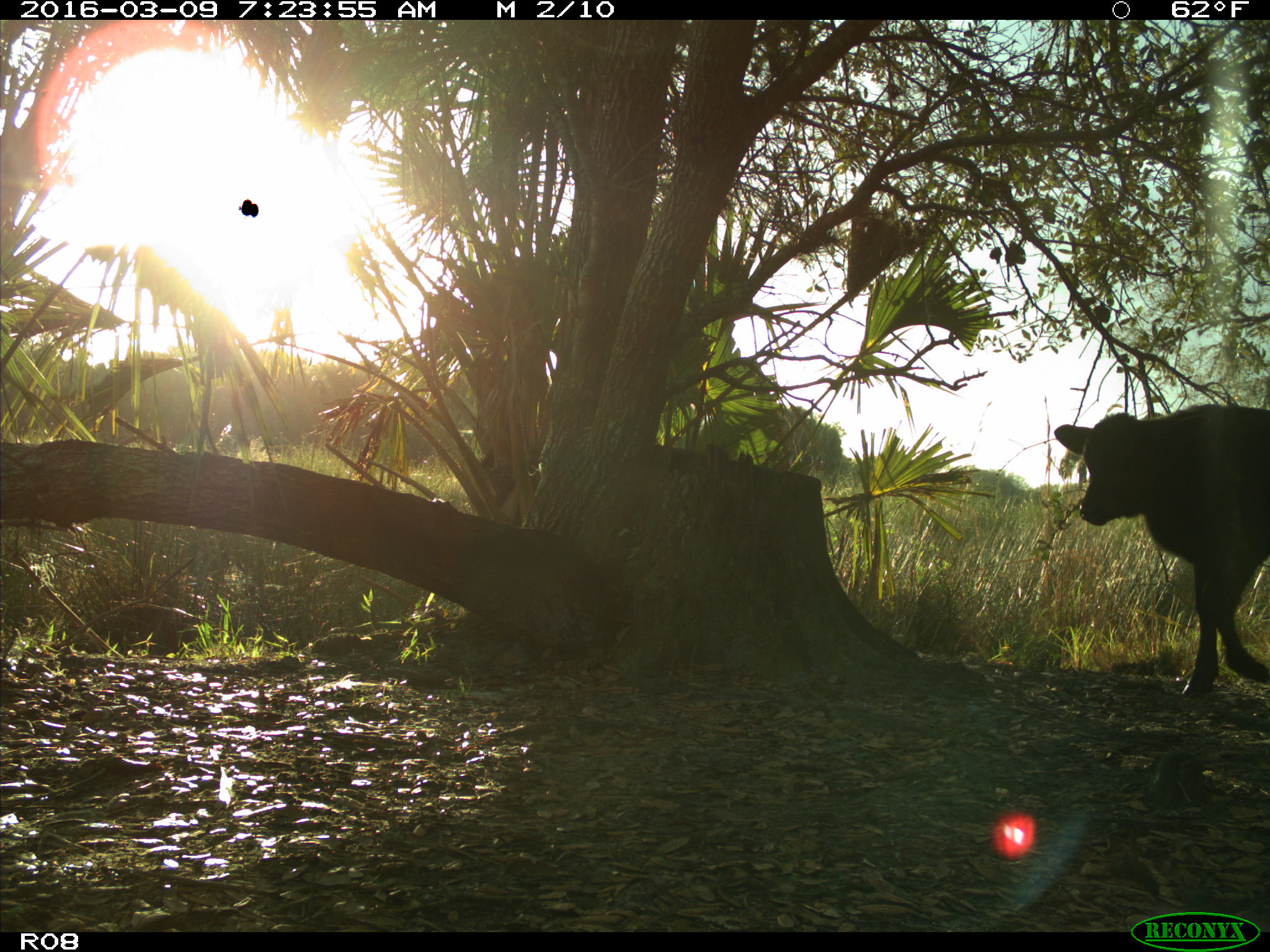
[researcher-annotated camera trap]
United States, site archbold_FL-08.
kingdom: Animalia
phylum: Chordata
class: Mammalia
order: Artiodactyla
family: Bovidae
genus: Bos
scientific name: Bos taurus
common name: domestic cow